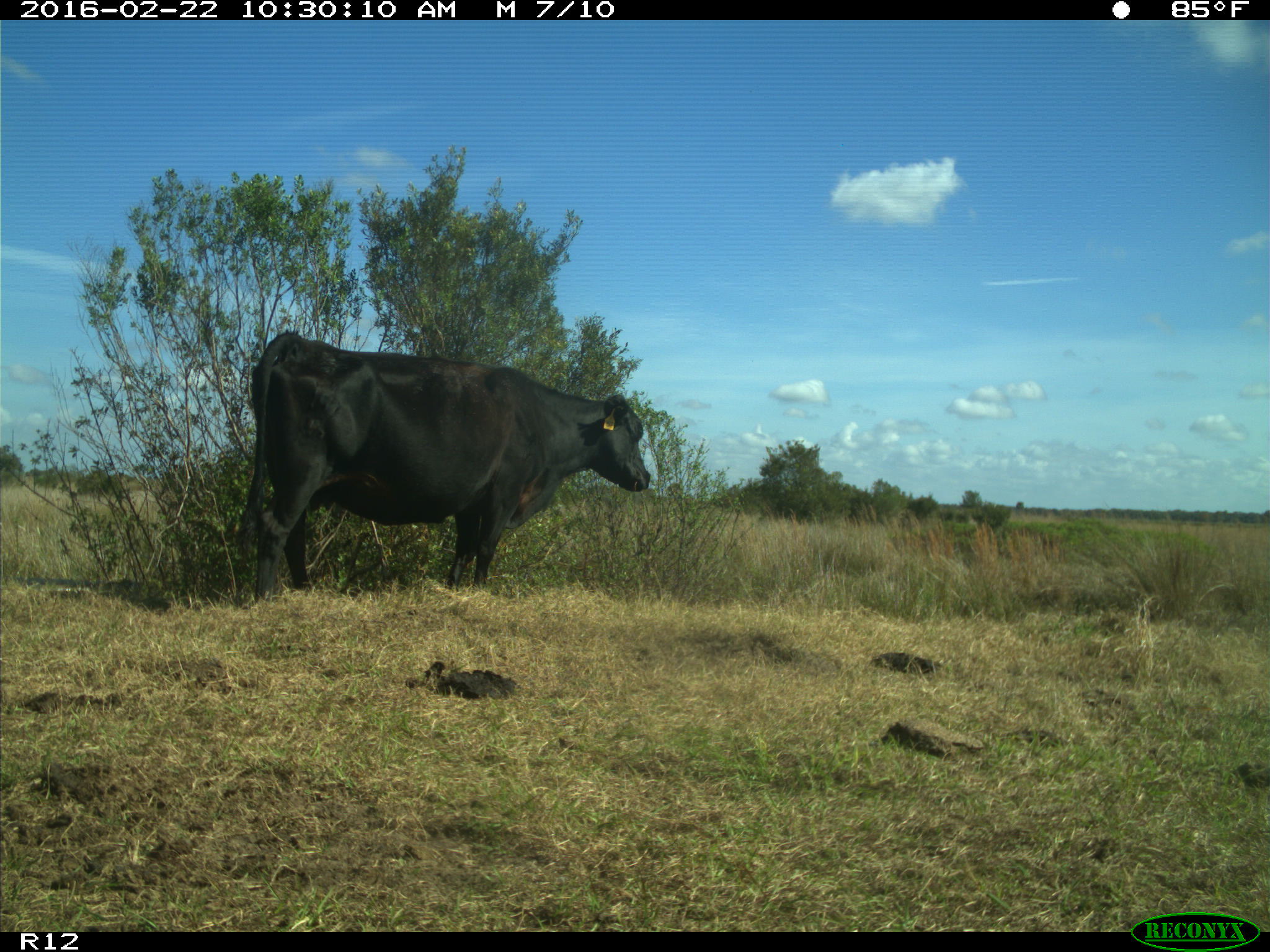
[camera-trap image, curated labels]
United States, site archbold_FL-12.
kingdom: Animalia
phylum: Chordata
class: Mammalia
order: Artiodactyla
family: Bovidae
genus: Bos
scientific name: Bos taurus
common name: domestic cow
Bos taurus (domestic cow).